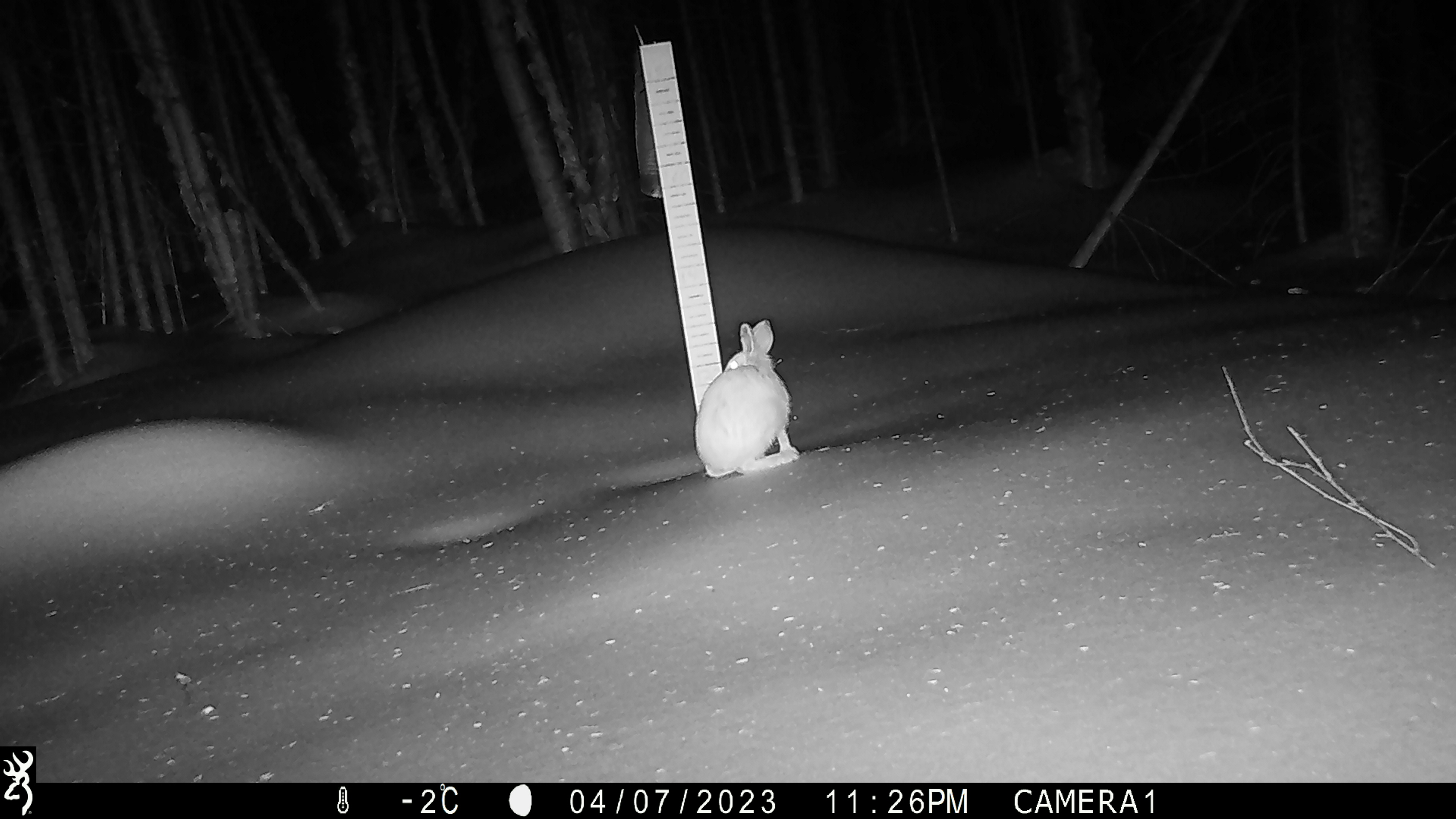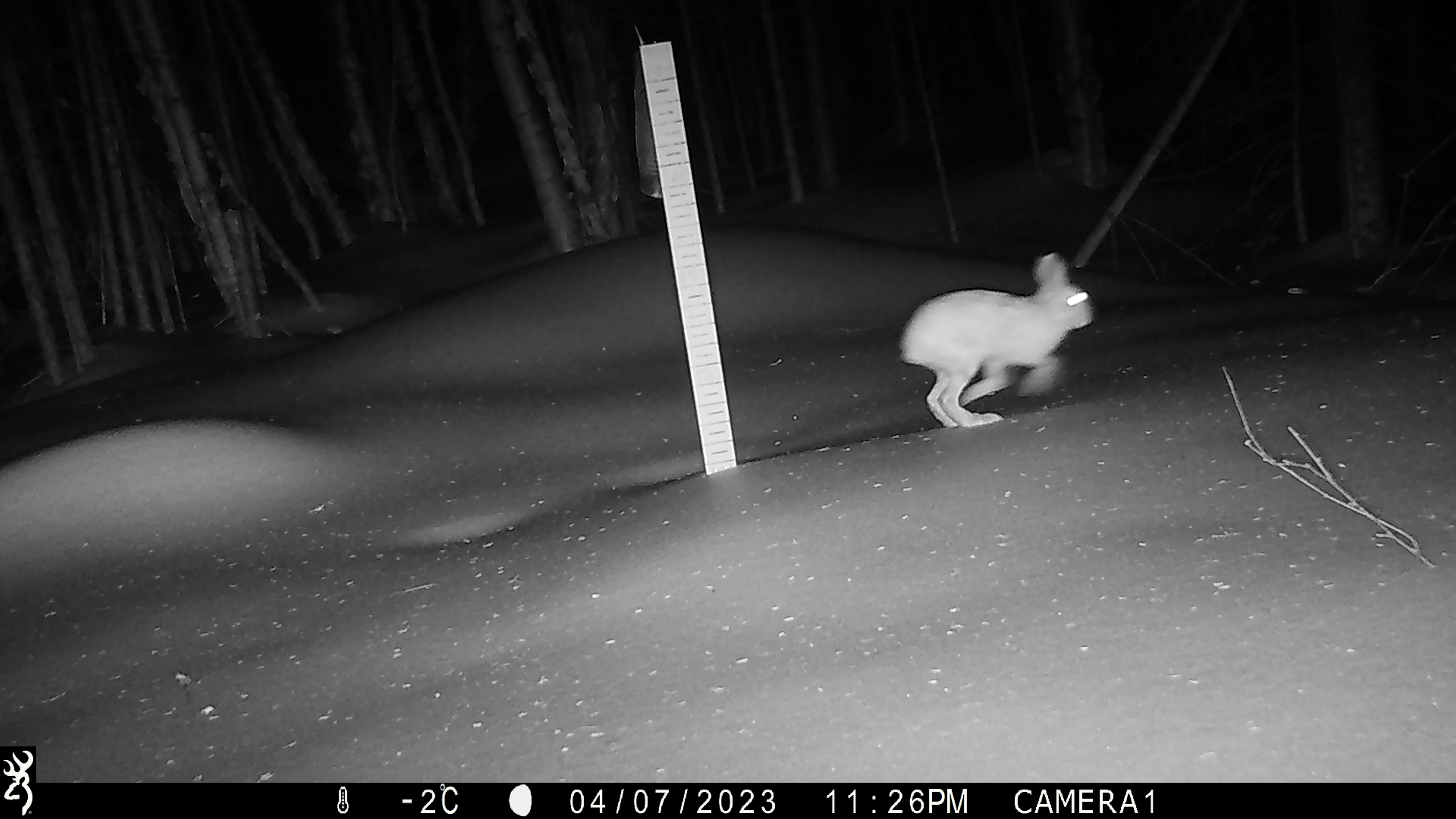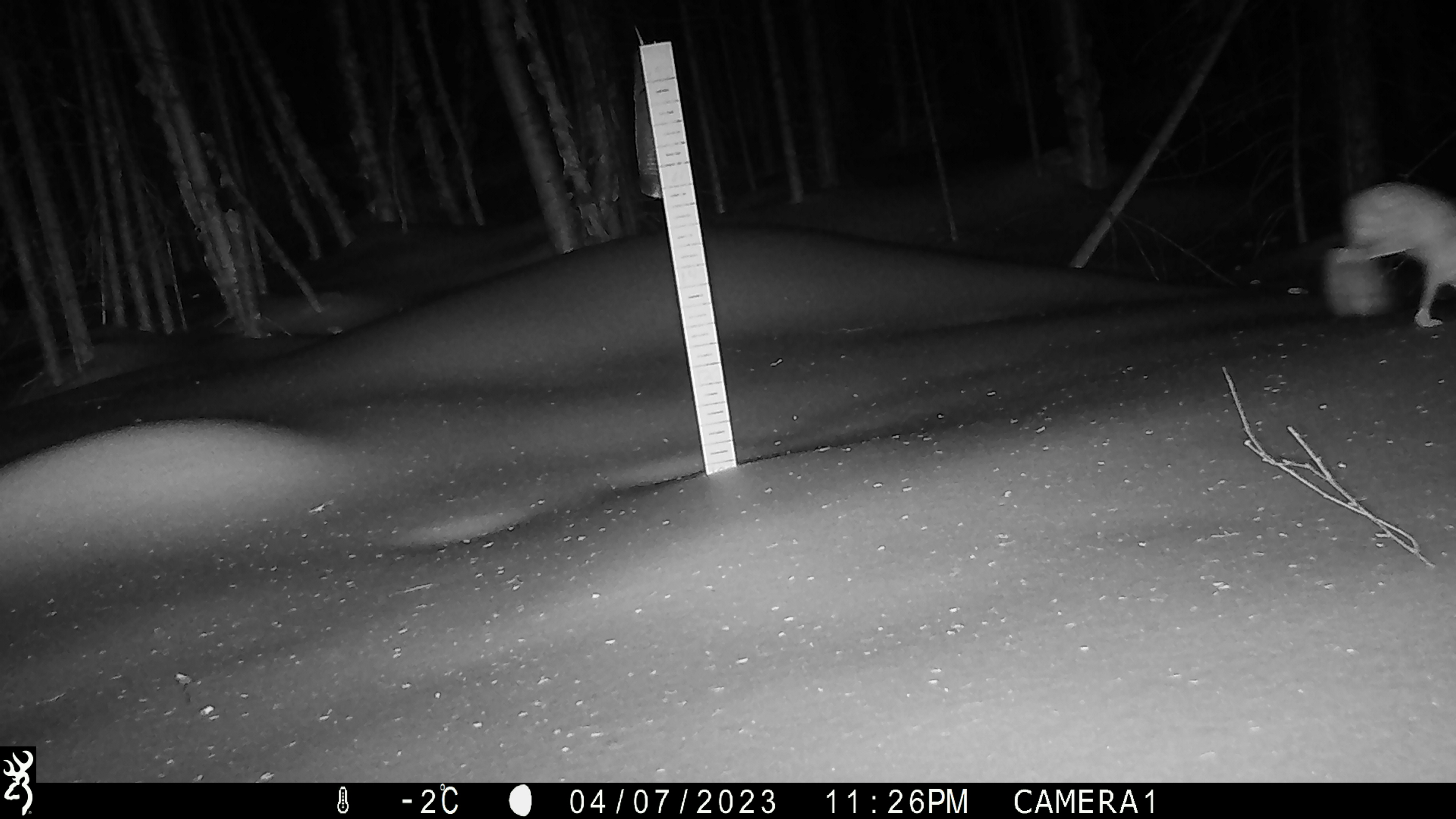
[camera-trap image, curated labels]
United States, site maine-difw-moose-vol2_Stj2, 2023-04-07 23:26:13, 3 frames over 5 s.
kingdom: Animalia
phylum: Chordata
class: Mammalia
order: Lagomorpha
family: Leporidae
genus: Lepus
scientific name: Lepus americanus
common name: snowshoe hare